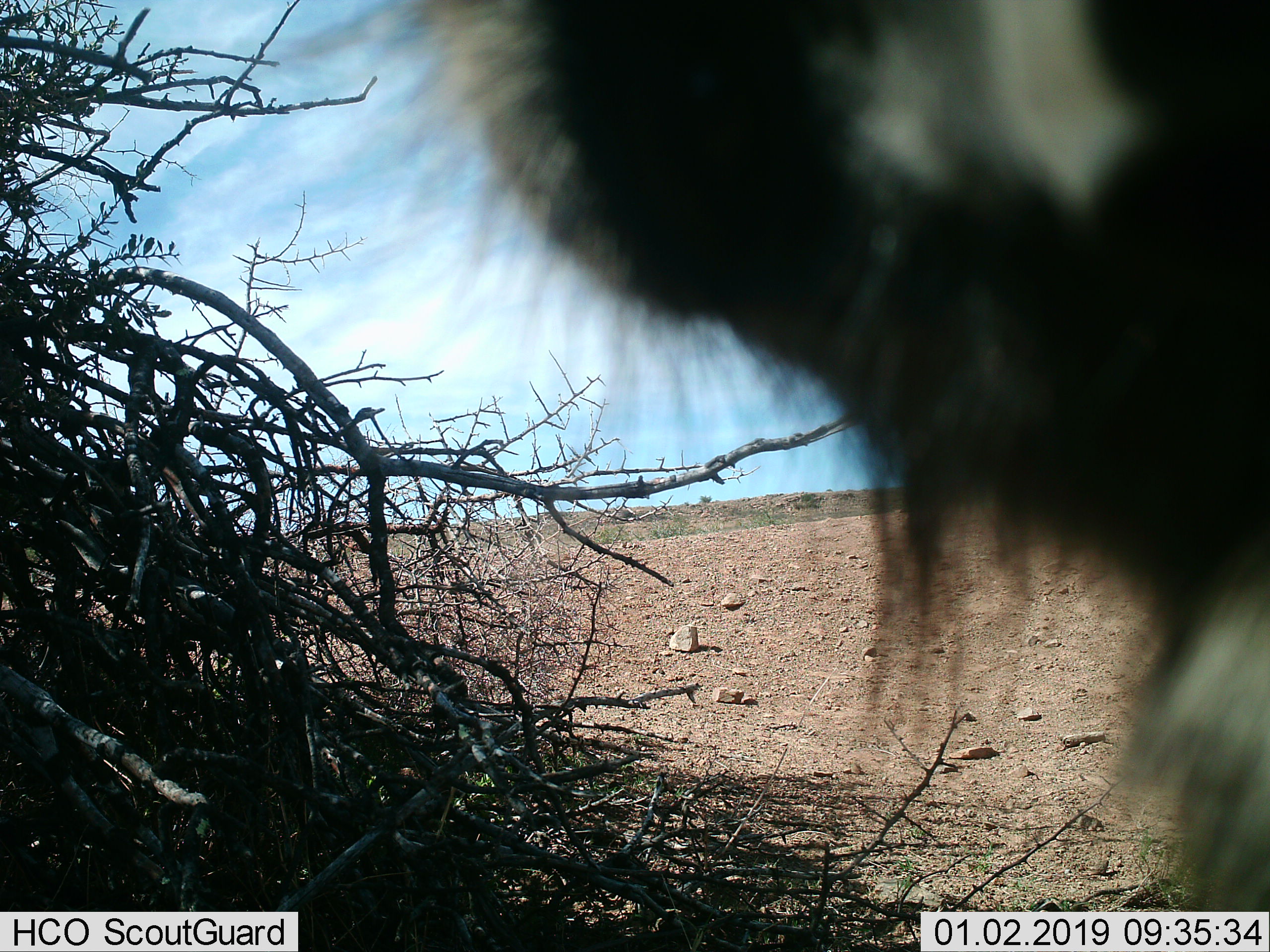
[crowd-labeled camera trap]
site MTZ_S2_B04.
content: unidentified animal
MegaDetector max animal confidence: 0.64